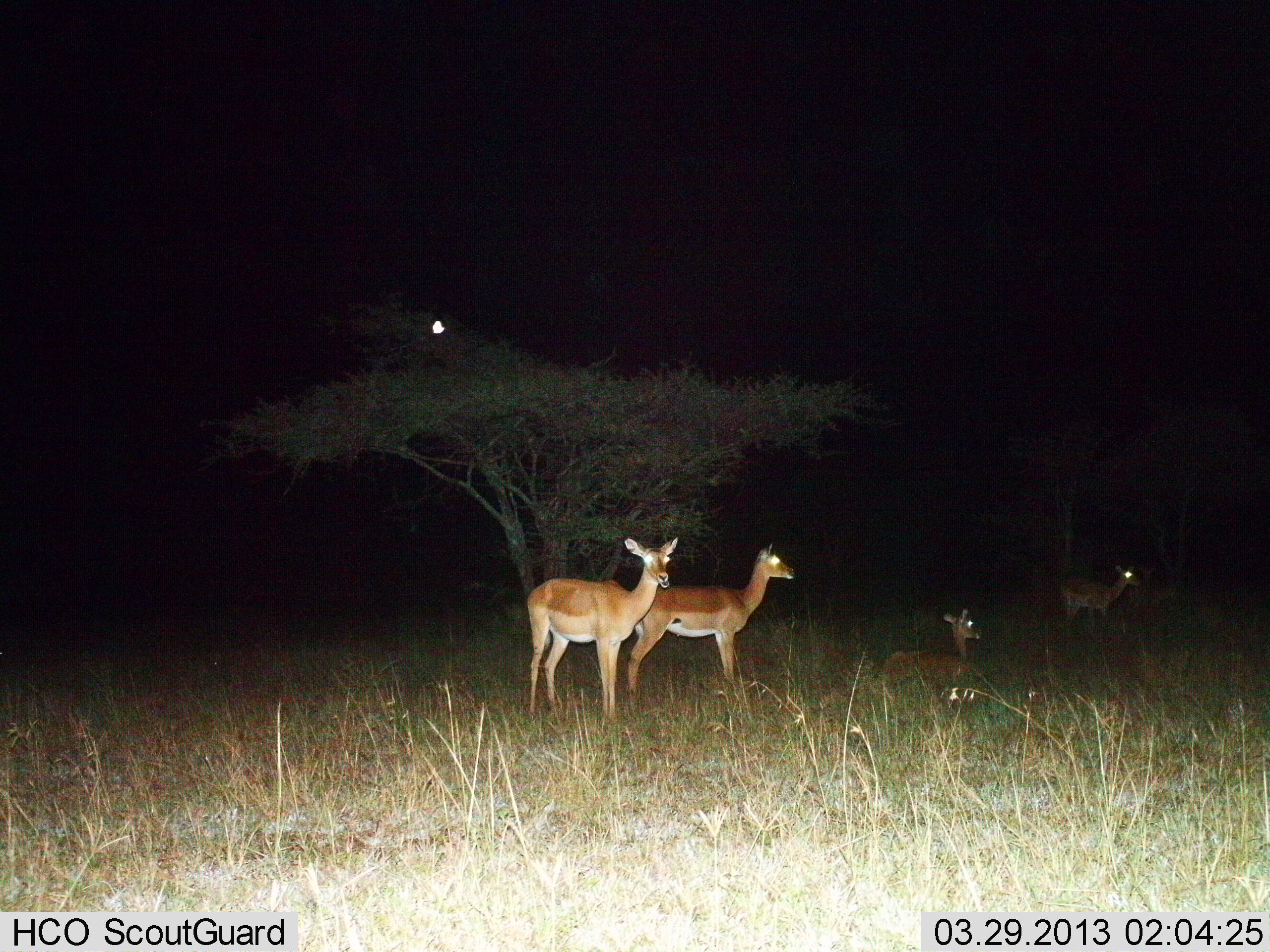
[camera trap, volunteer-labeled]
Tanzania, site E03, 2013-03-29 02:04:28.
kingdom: Animalia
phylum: Chordata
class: Mammalia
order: Artiodactyla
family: Bovidae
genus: Aepyceros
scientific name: Aepyceros melampus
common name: impala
Impala (Aepyceros melampus), count 4. Behavior (volunteer vote fractions): standing 95%, resting 100%, moving 0%, interacting 0%. Young present (vote fraction): 5%. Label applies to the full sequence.